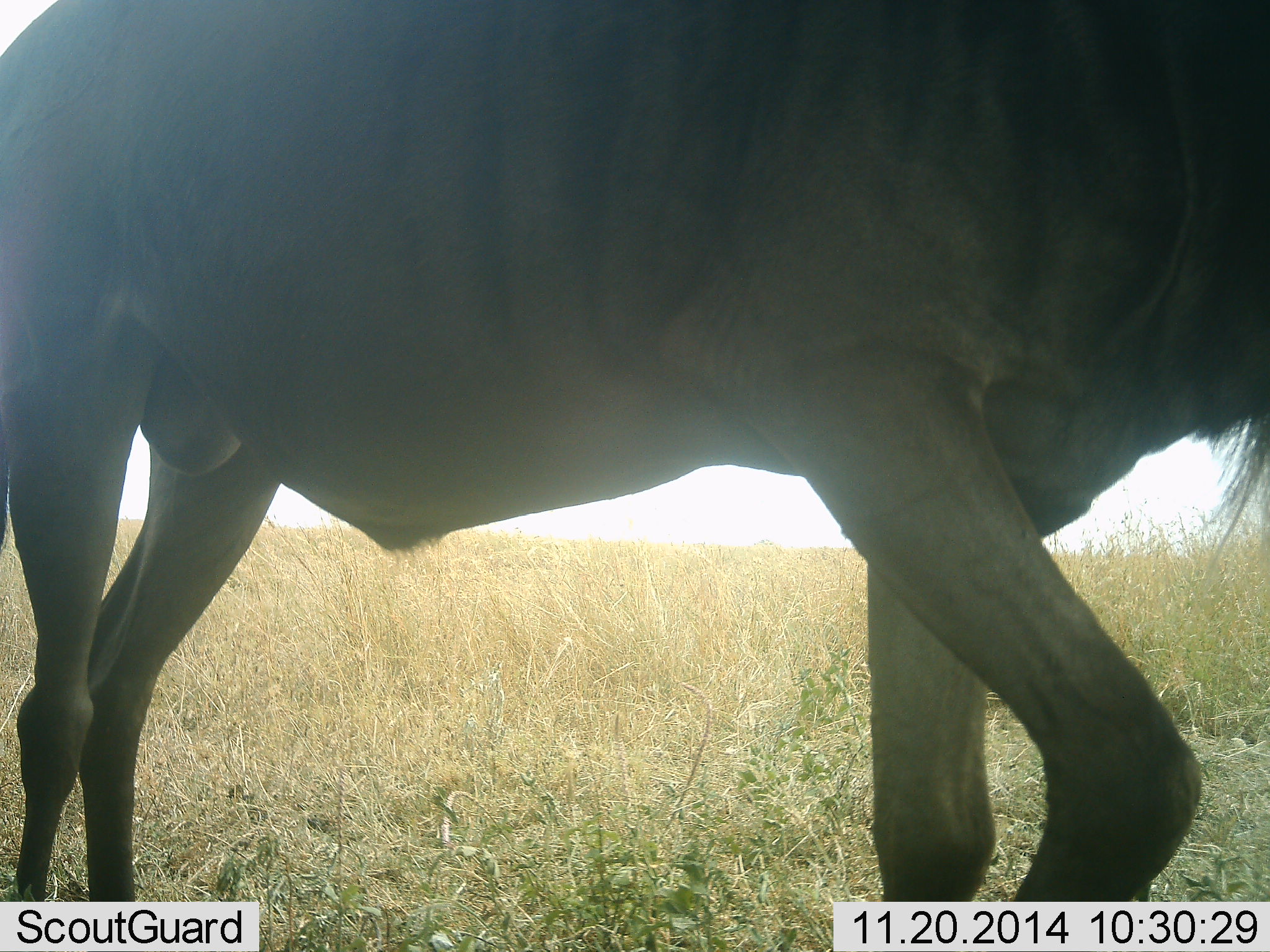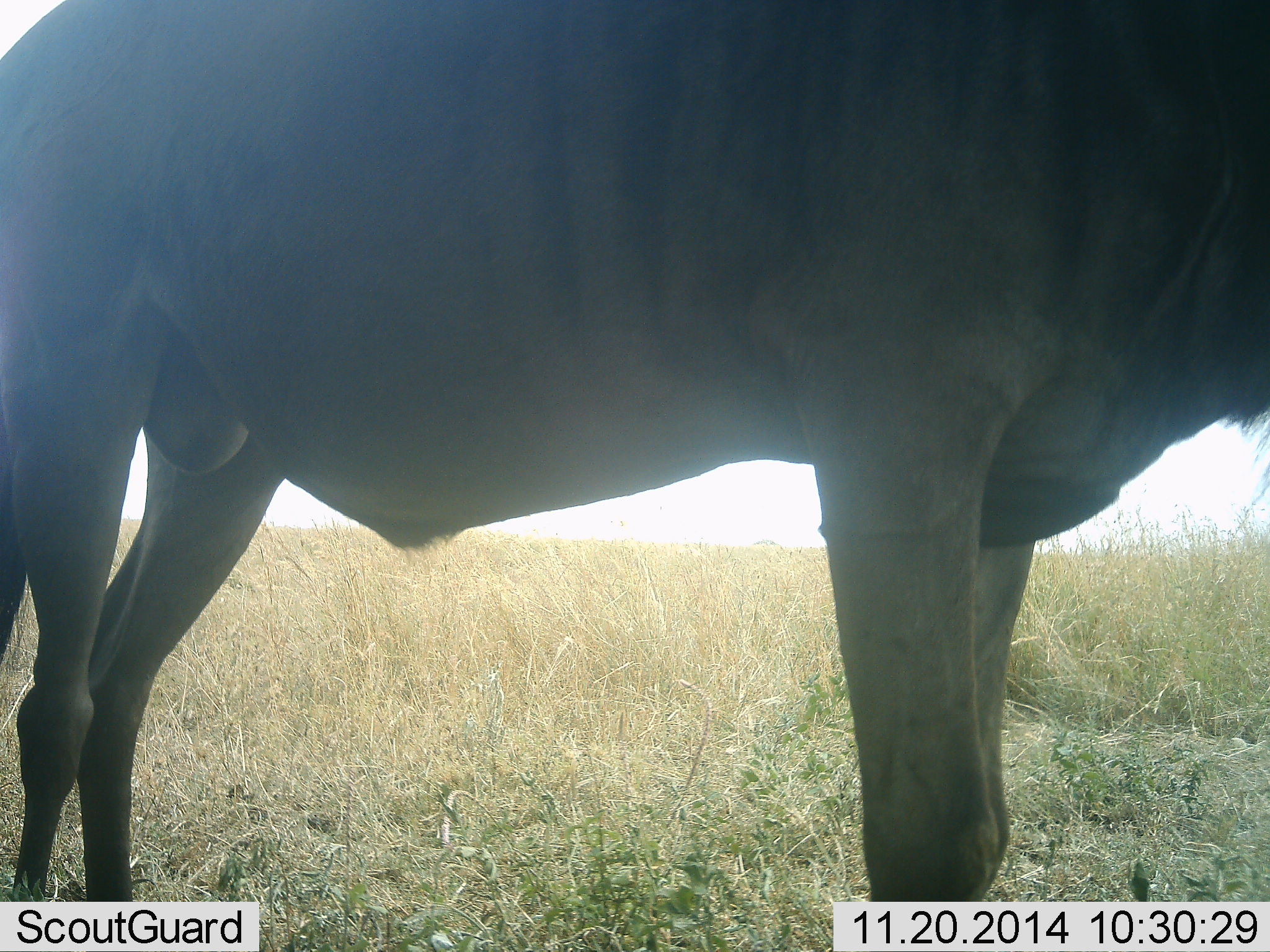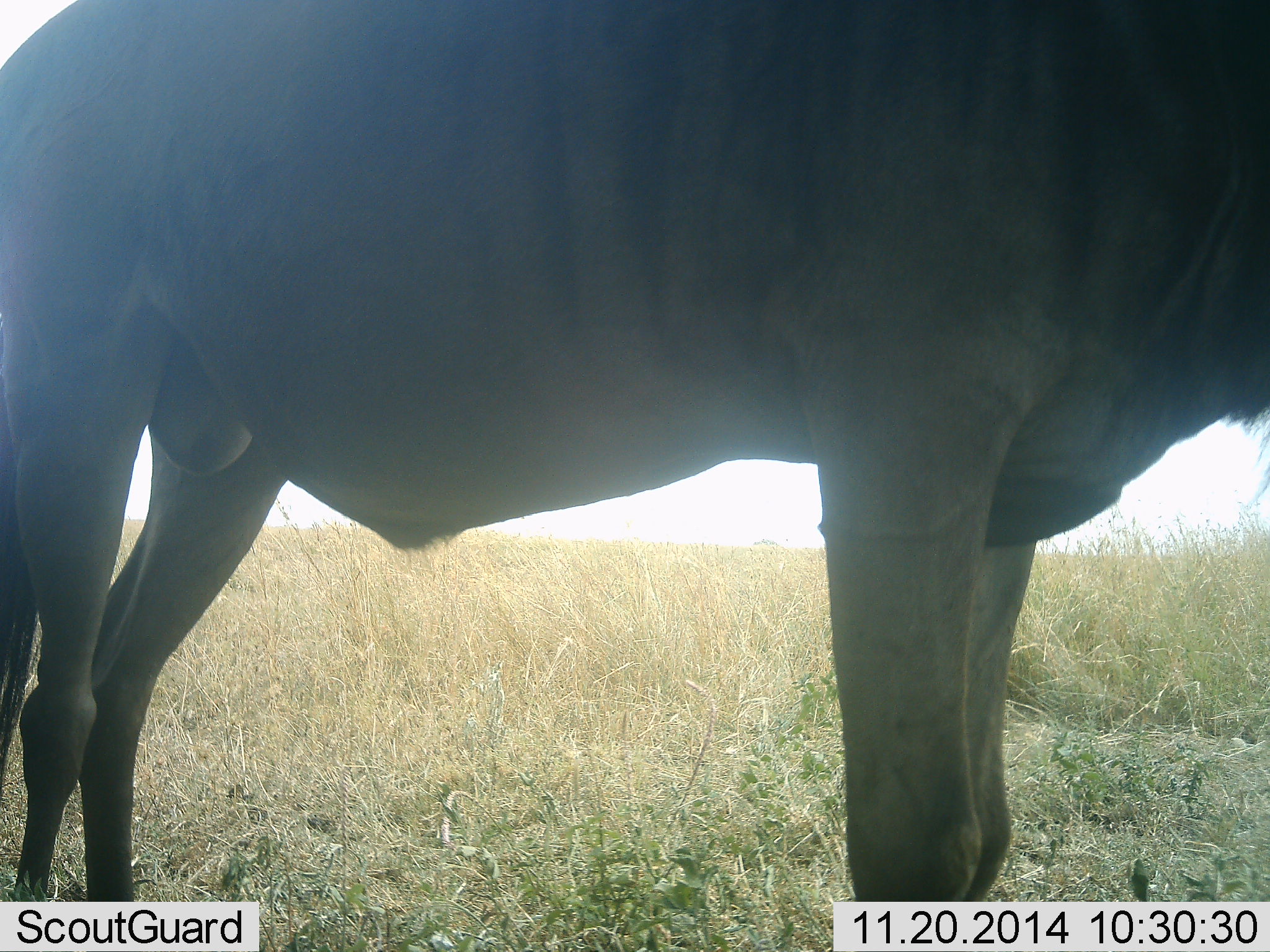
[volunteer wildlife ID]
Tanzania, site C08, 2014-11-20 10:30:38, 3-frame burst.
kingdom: Animalia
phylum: Chordata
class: Mammalia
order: Artiodactyla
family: Bovidae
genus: Connochaetes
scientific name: Connochaetes taurinus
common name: blue wildebeest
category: wildebeest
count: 1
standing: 90%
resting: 0%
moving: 0%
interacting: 10%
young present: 0%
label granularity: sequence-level